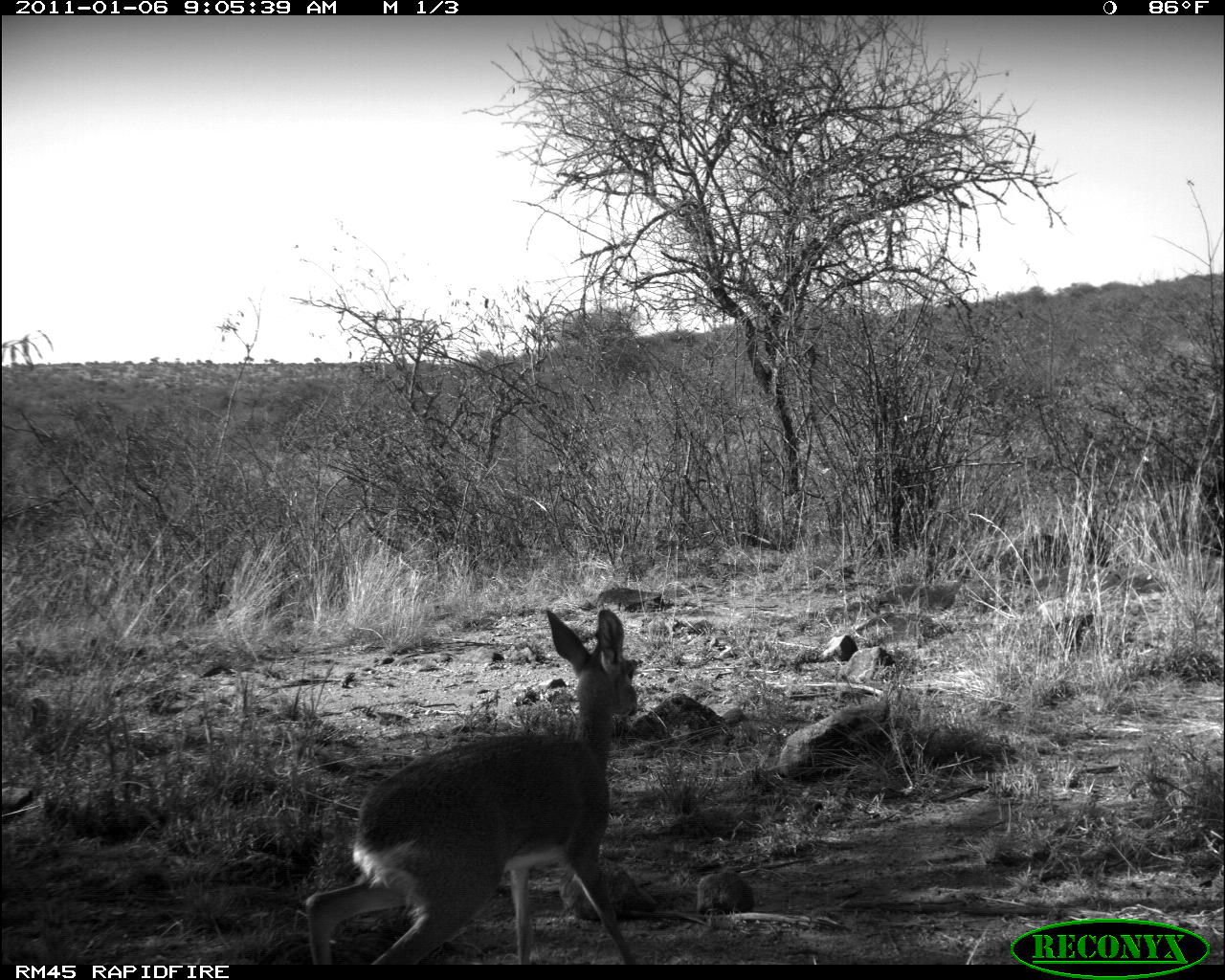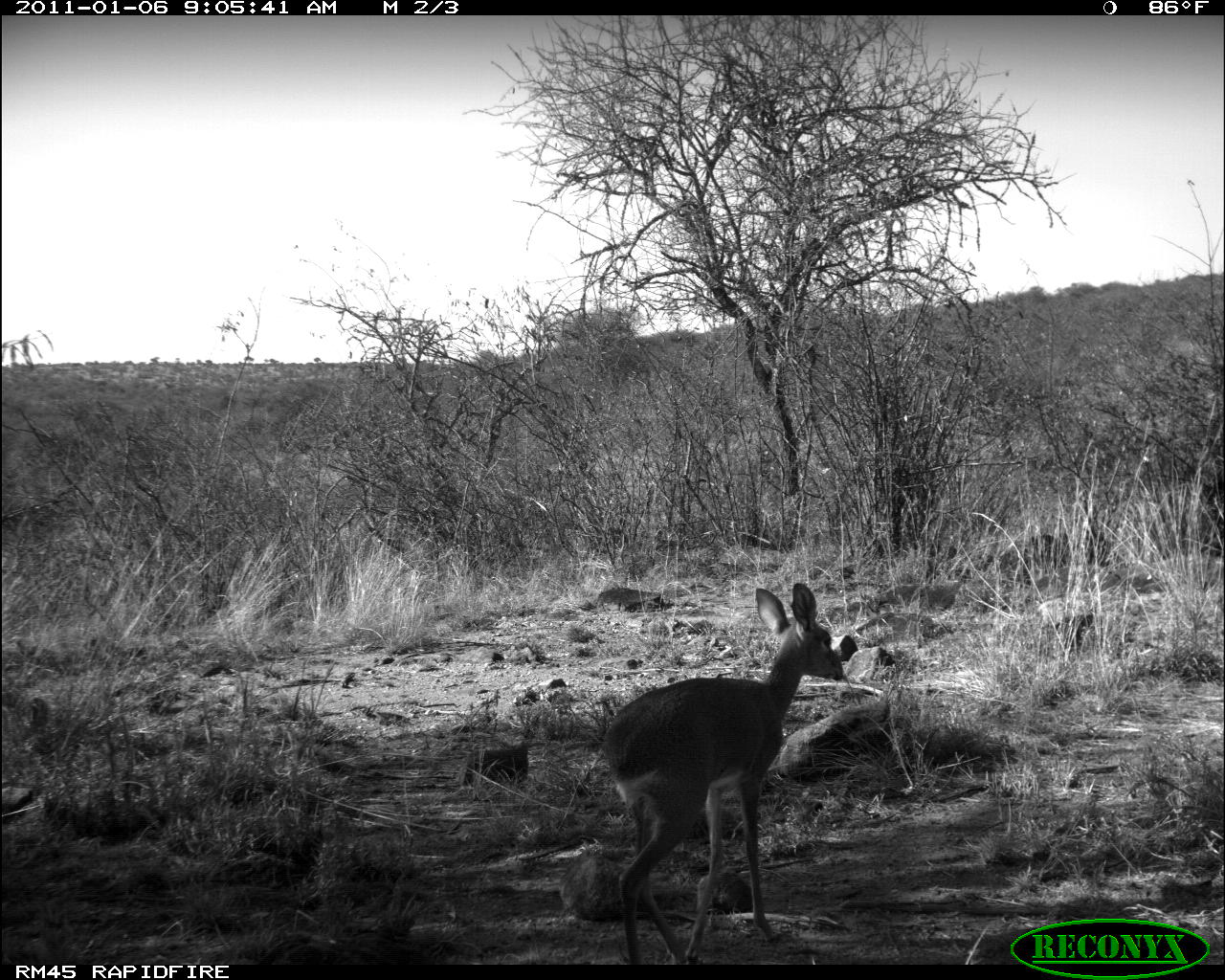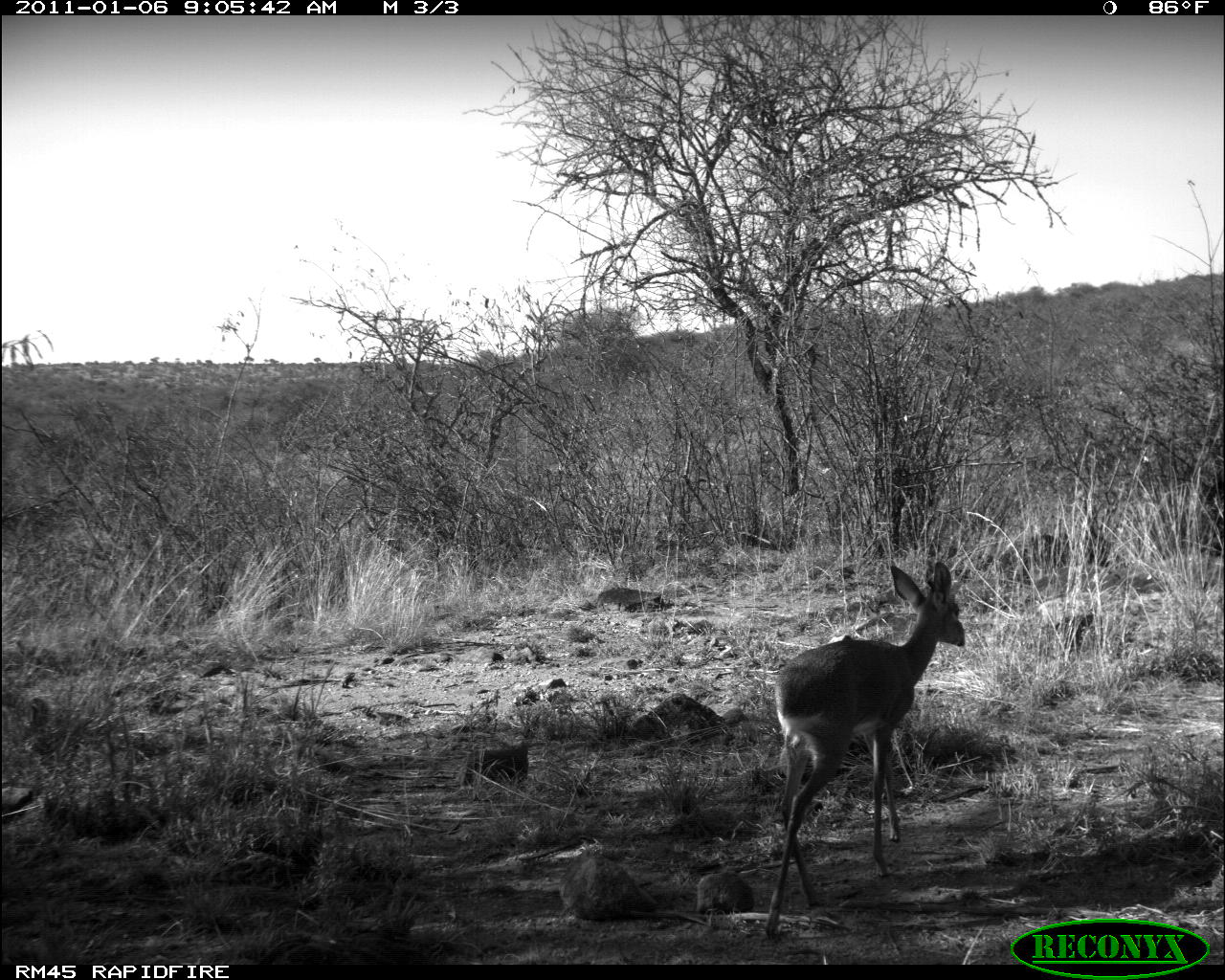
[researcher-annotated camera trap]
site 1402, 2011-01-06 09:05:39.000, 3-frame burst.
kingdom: Animalia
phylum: Chordata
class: Mammalia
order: Artiodactyla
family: Bovidae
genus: Madoqua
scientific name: Madoqua guentheri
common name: günther's dik-dik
Madoqua guentheri (günther's dik-dik), count 1.